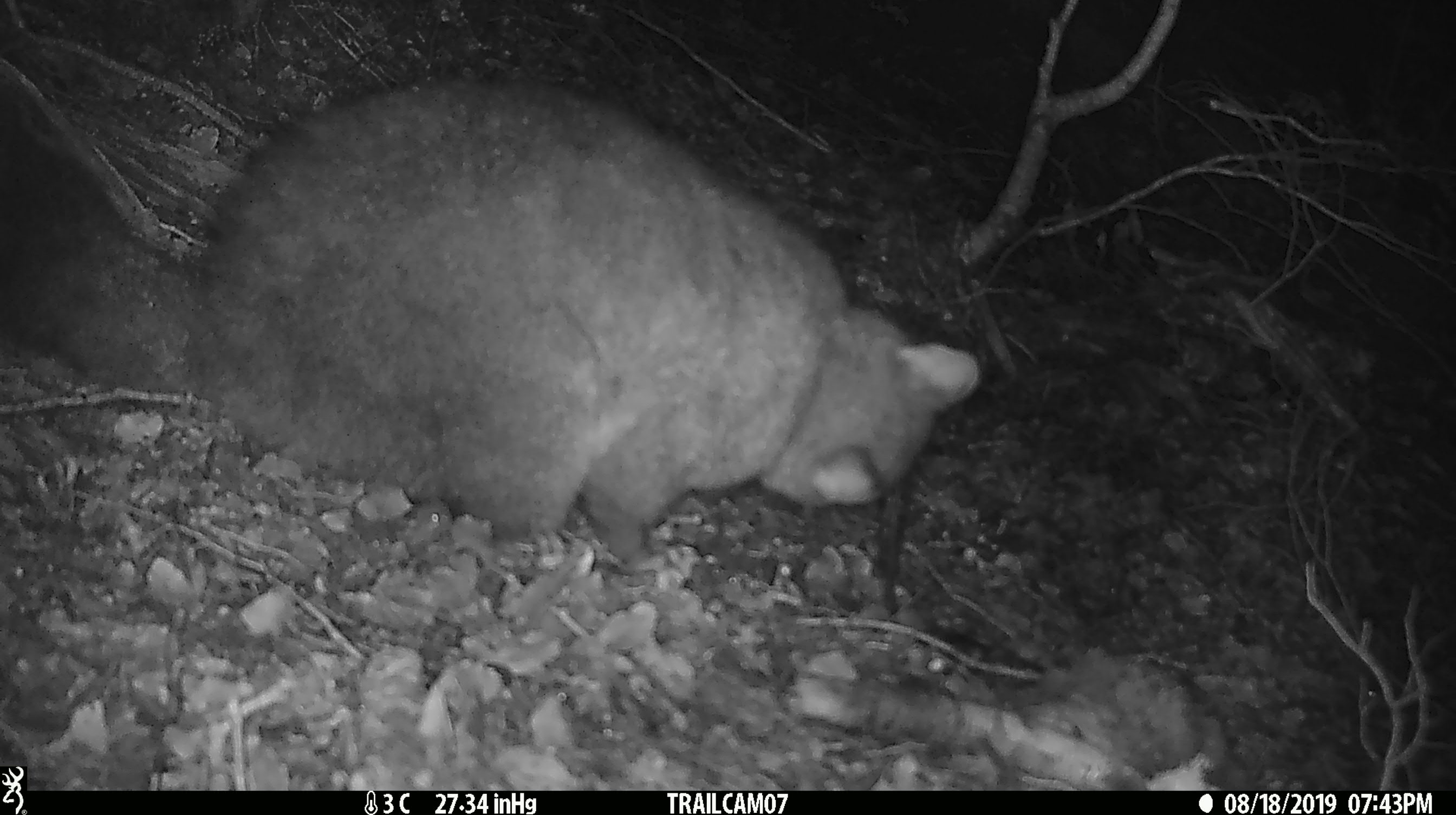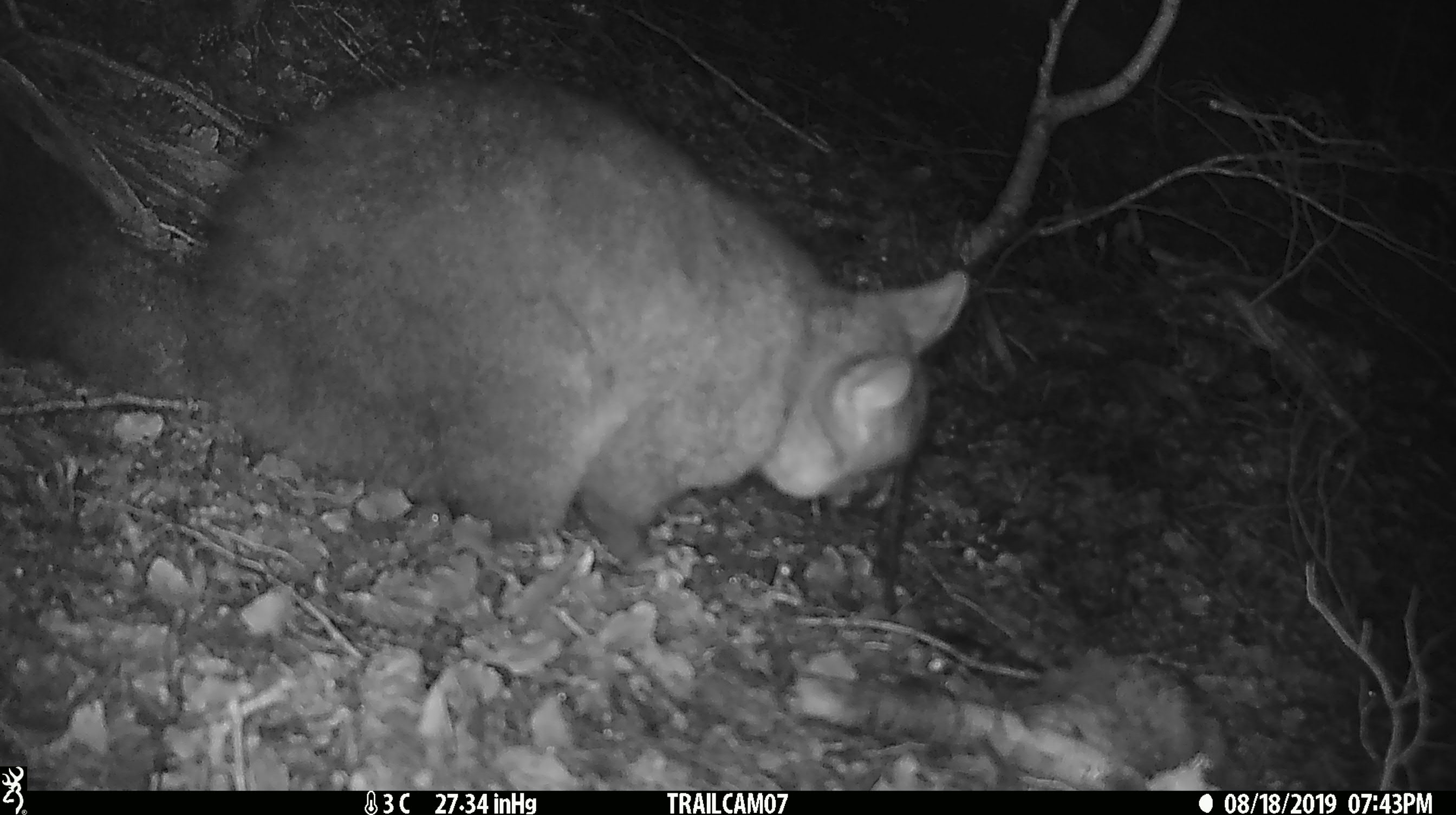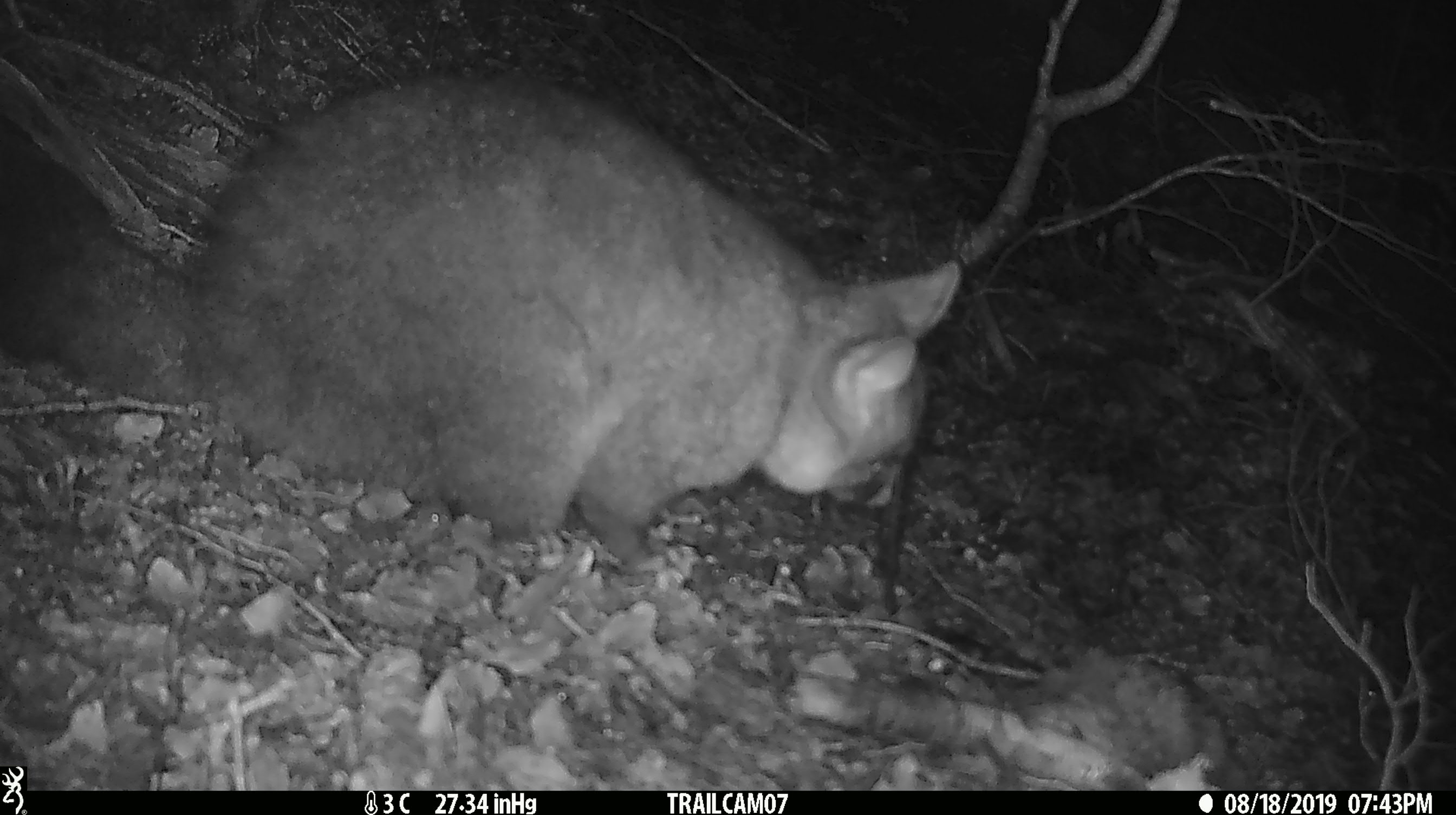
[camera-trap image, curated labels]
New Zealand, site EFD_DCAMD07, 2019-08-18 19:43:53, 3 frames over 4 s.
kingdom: Animalia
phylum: Chordata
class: Mammalia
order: Diprotodontia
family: Phalangeridae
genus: Trichosurus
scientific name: Trichosurus vulpecula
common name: common brushtail possum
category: possum